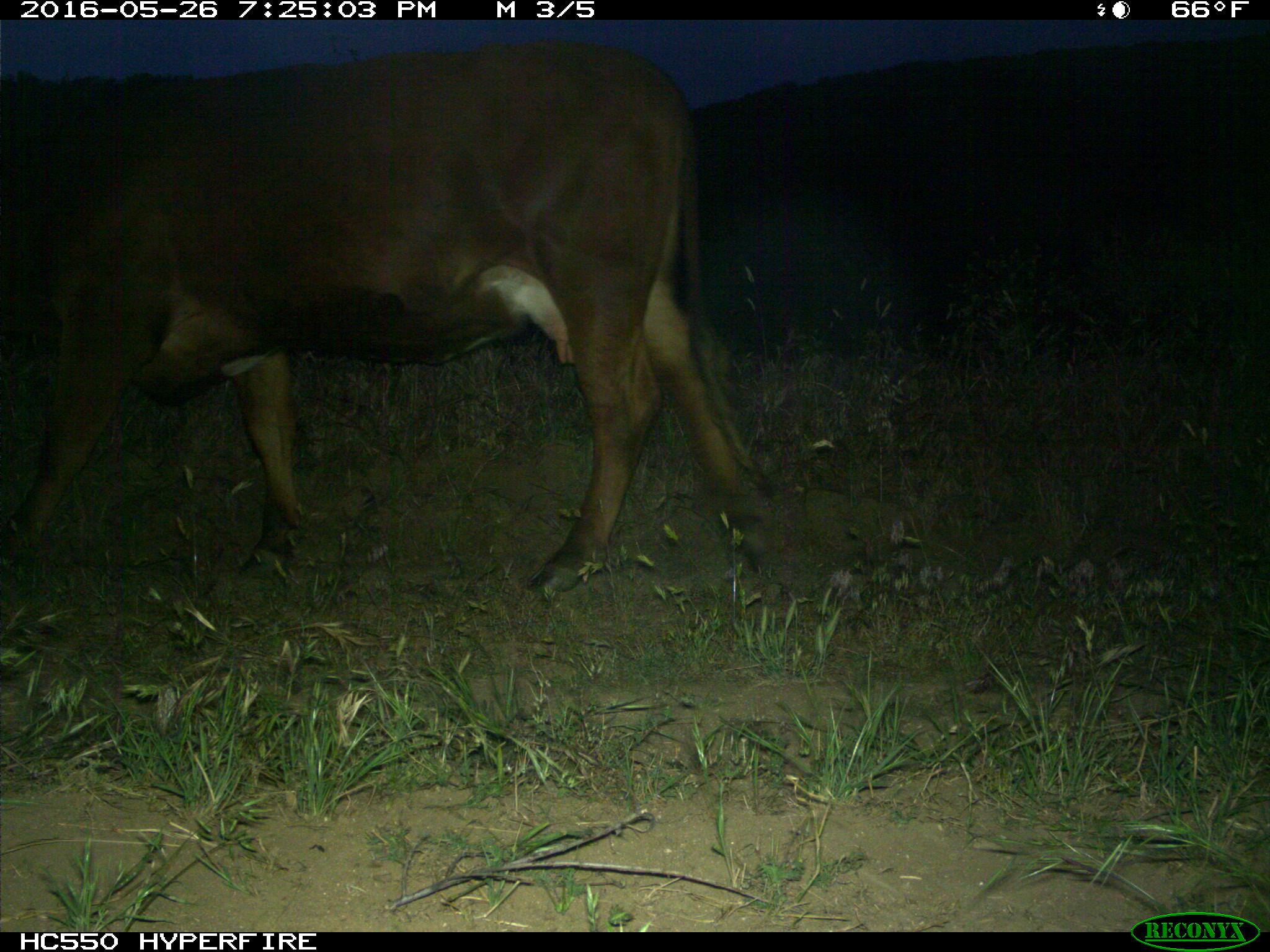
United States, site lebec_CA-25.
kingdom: Animalia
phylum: Chordata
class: Mammalia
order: Artiodactyla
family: Bovidae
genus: Bos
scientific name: Bos taurus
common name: domestic cow